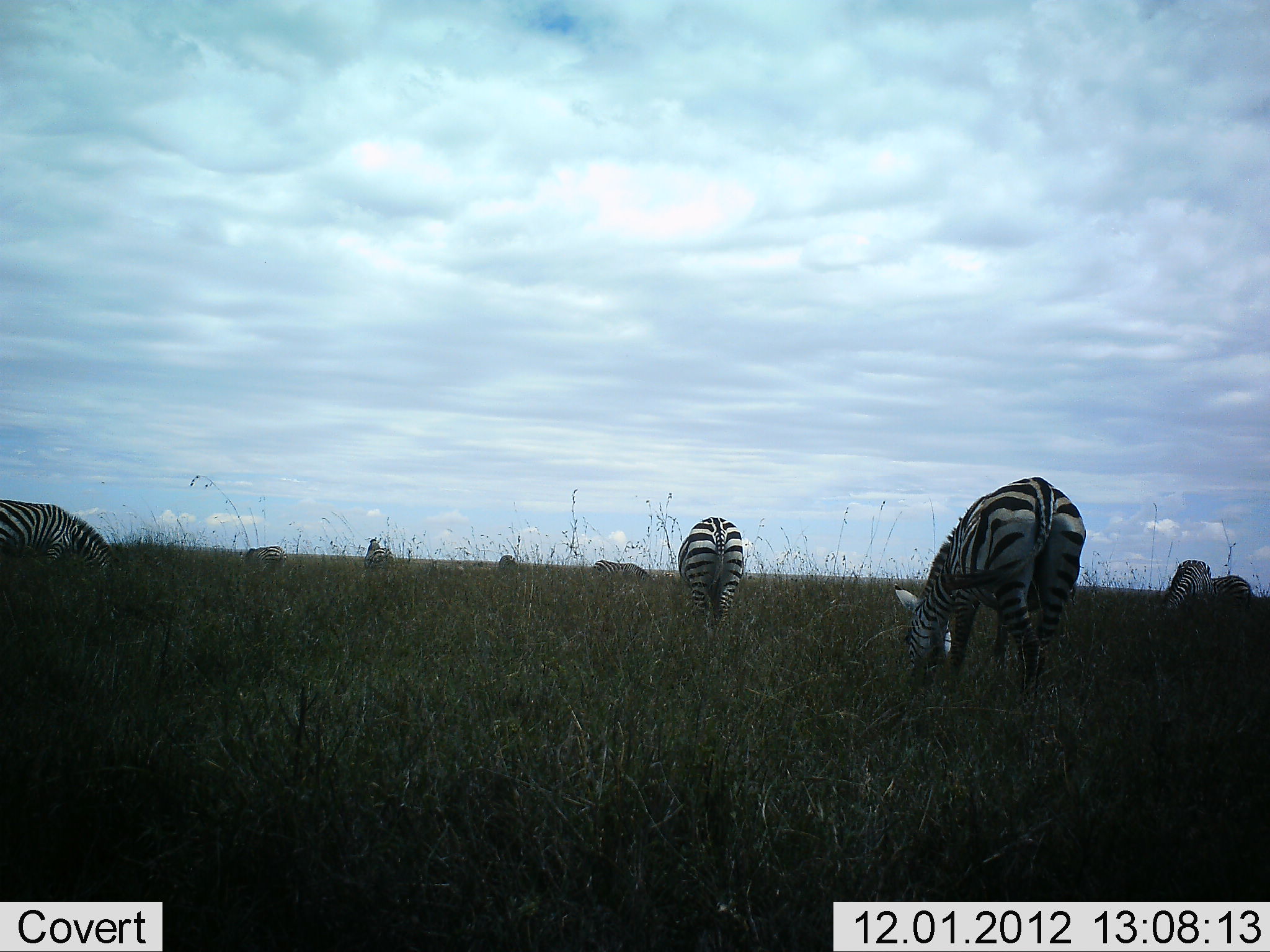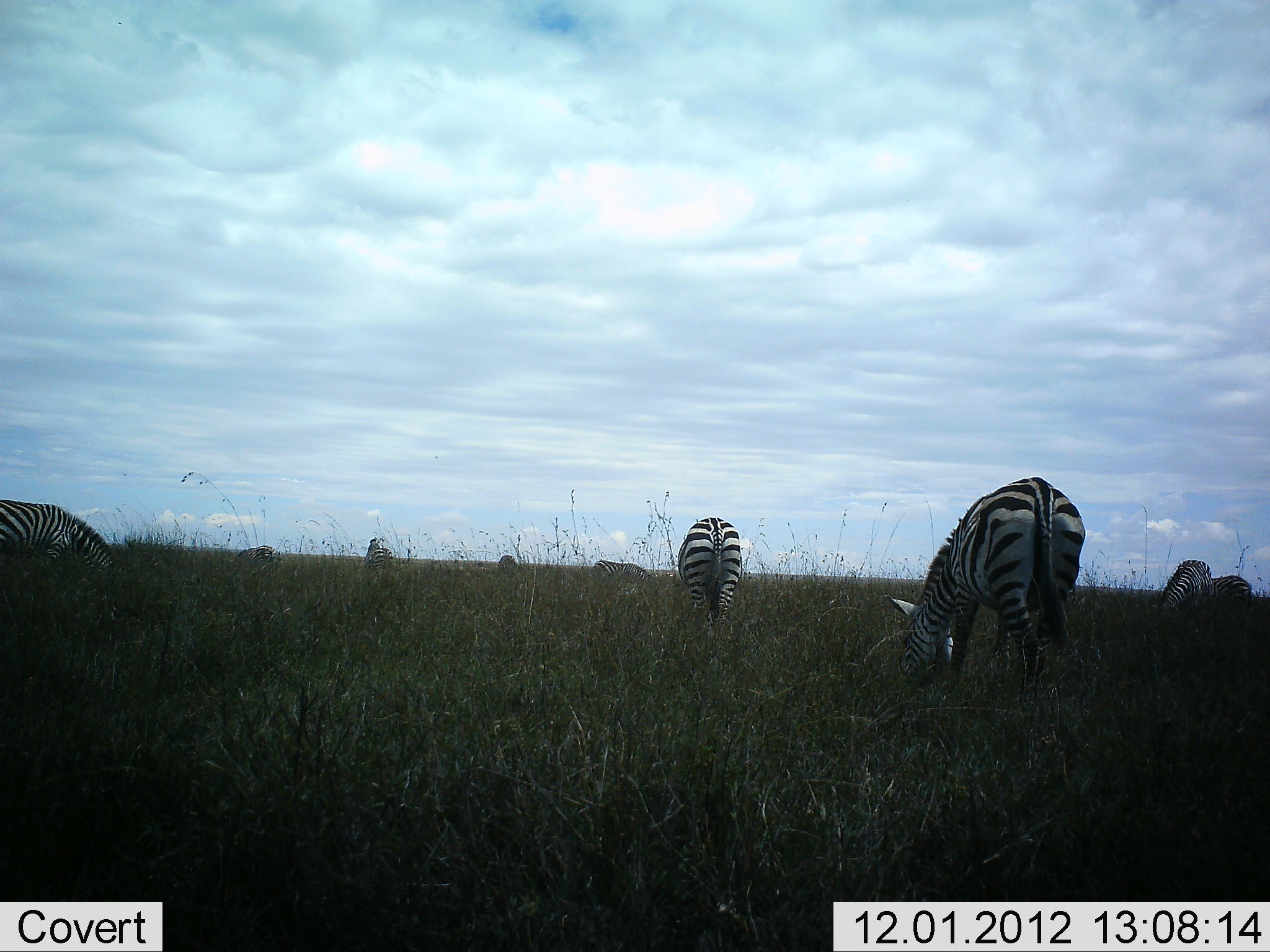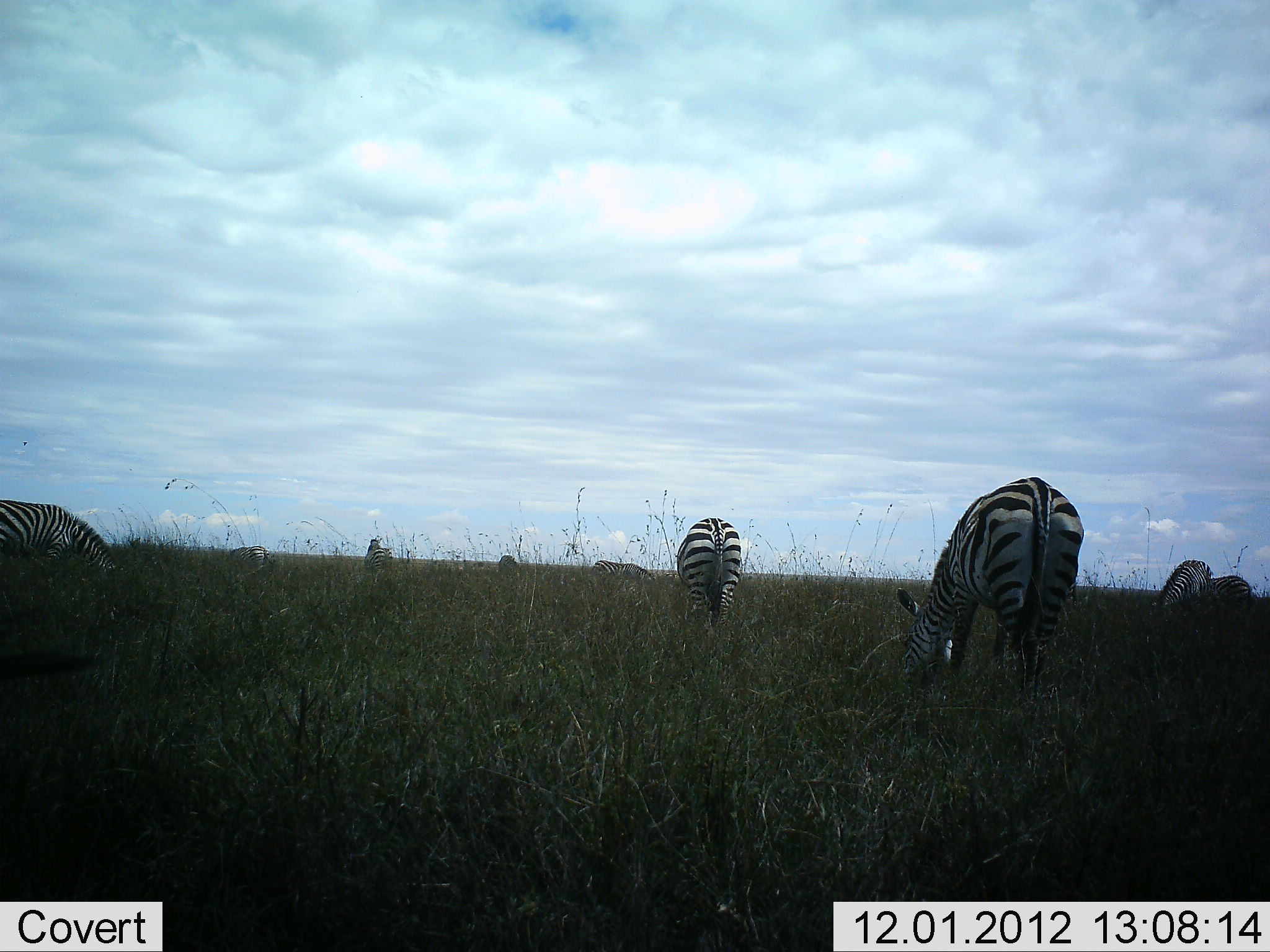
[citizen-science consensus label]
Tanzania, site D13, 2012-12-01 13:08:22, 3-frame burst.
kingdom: Animalia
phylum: Chordata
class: Mammalia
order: Perissodactyla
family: Equidae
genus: Equus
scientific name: Equus quagga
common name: plains zebra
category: zebra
Zebra (plains zebra) (Equus quagga), count 9. Behavior (volunteer vote fractions): standing 45%, resting 0%, moving 27%, interacting 0%. Young present (vote fraction): 0%. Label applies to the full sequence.